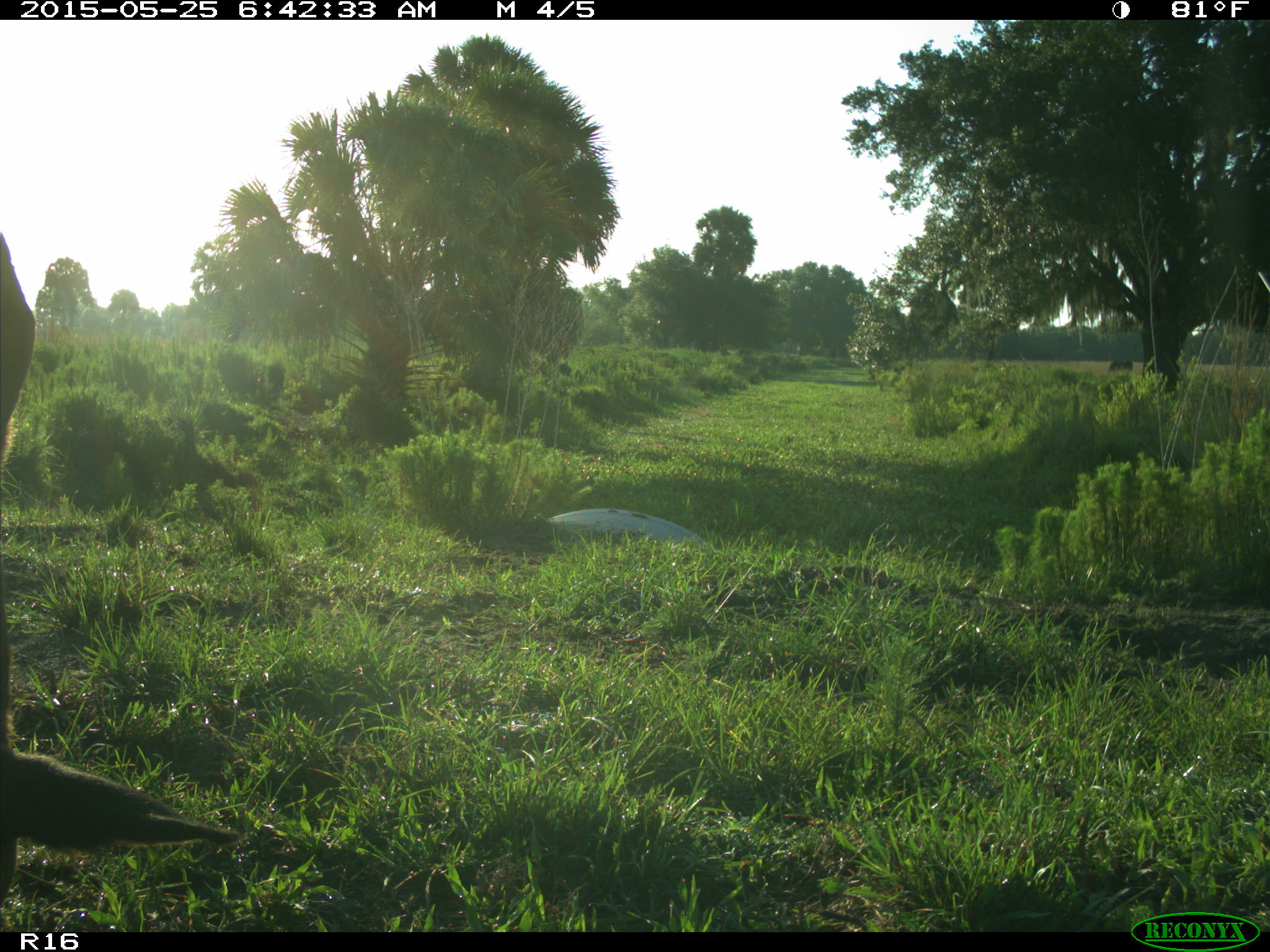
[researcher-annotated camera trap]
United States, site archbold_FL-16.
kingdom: Animalia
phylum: Chordata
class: Mammalia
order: Artiodactyla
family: Bovidae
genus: Bos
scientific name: Bos taurus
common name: domestic cow